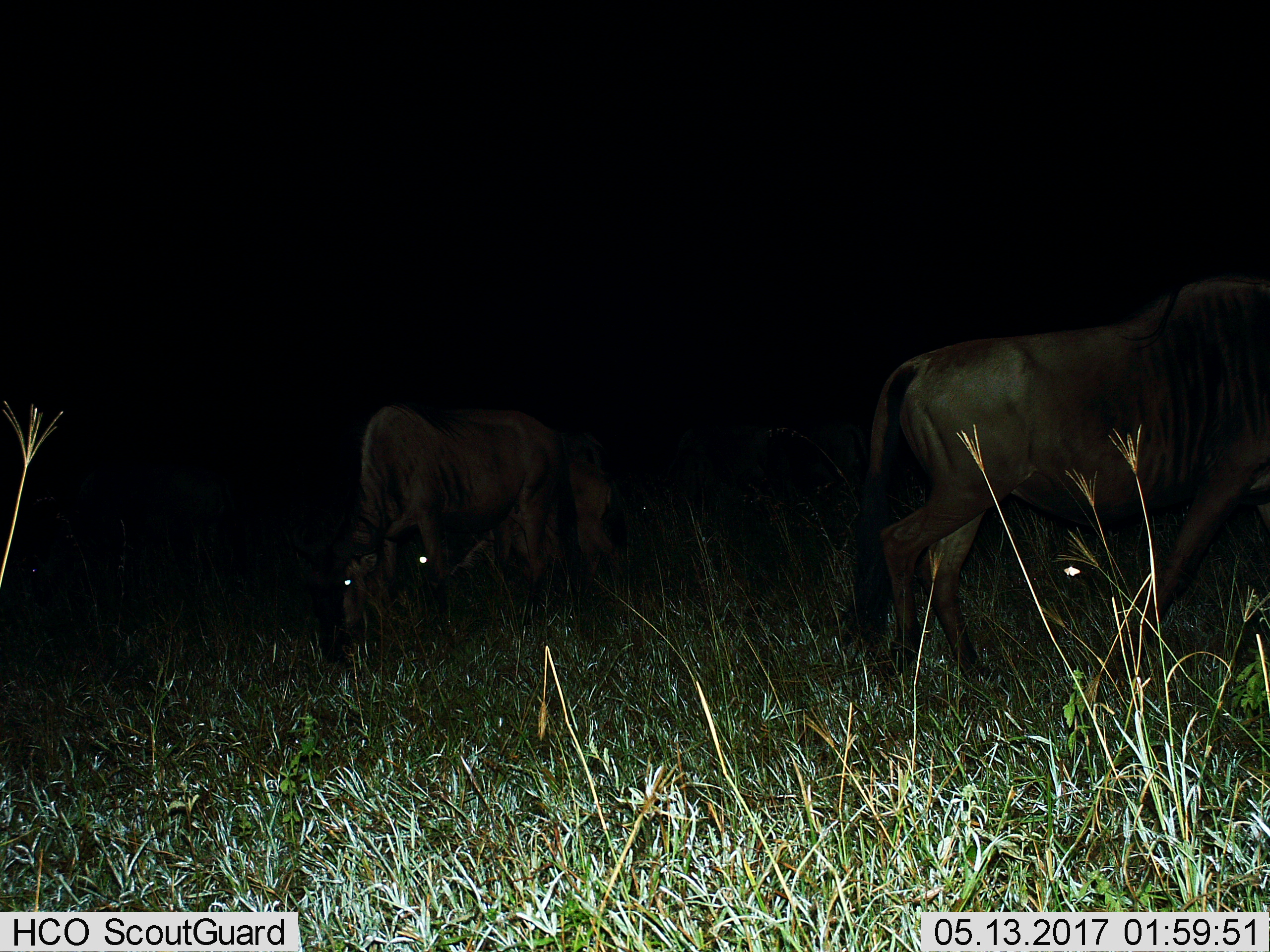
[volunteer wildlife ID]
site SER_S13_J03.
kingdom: Animalia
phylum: Chordata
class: Mammalia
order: Artiodactyla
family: Bovidae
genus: Connochaetes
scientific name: Connochaetes taurinus taurinus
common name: blue wildebeest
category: wildebeestblue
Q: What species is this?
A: Wildebeestblue (blue wildebeest) (Connochaetes taurinus taurinus).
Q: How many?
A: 3.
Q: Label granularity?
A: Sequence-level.